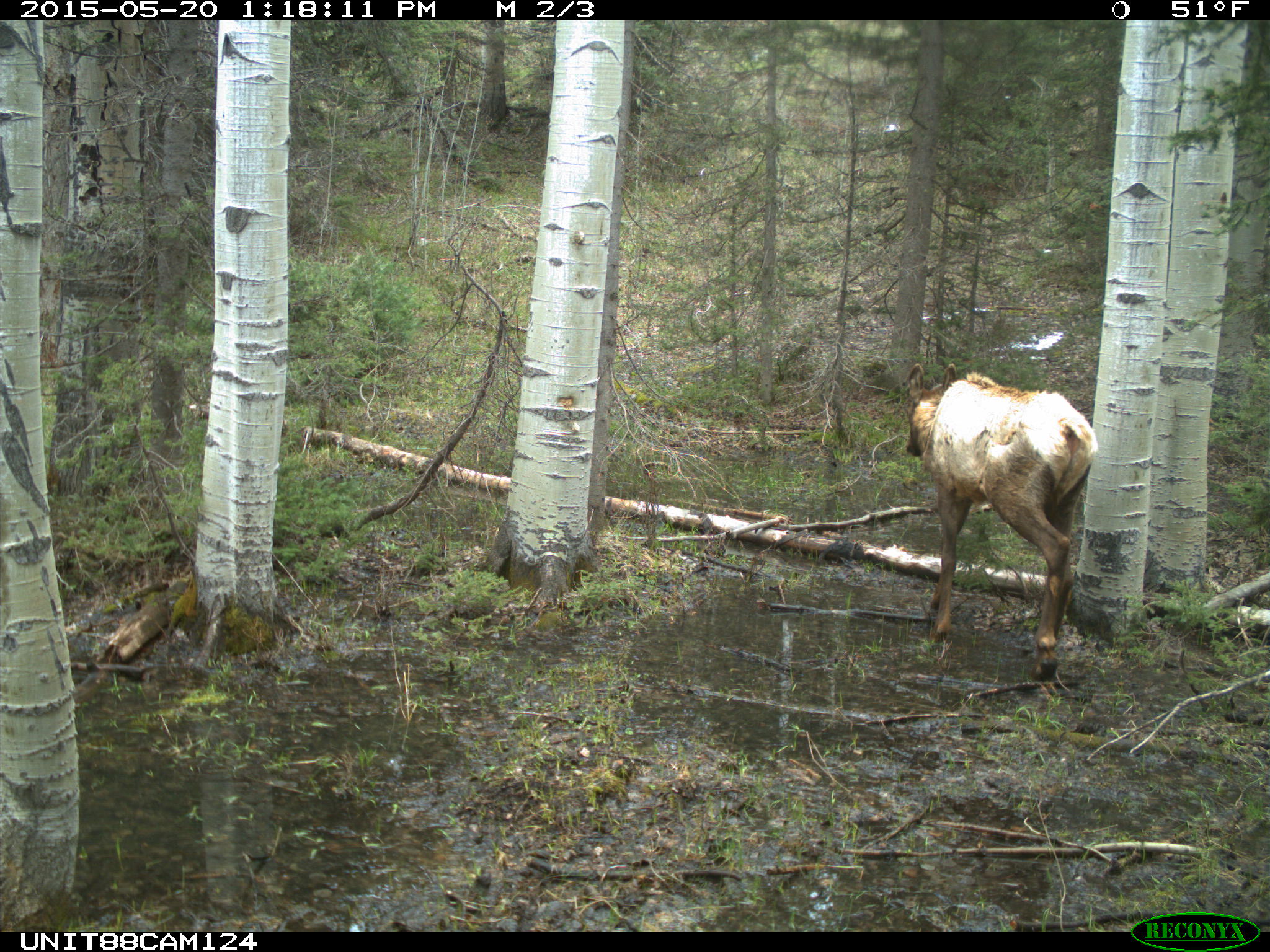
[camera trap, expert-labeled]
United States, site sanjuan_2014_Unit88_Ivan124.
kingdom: Animalia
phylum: Chordata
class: Mammalia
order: Artiodactyla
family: Cervidae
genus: Cervus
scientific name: Cervus elaphus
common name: red deer